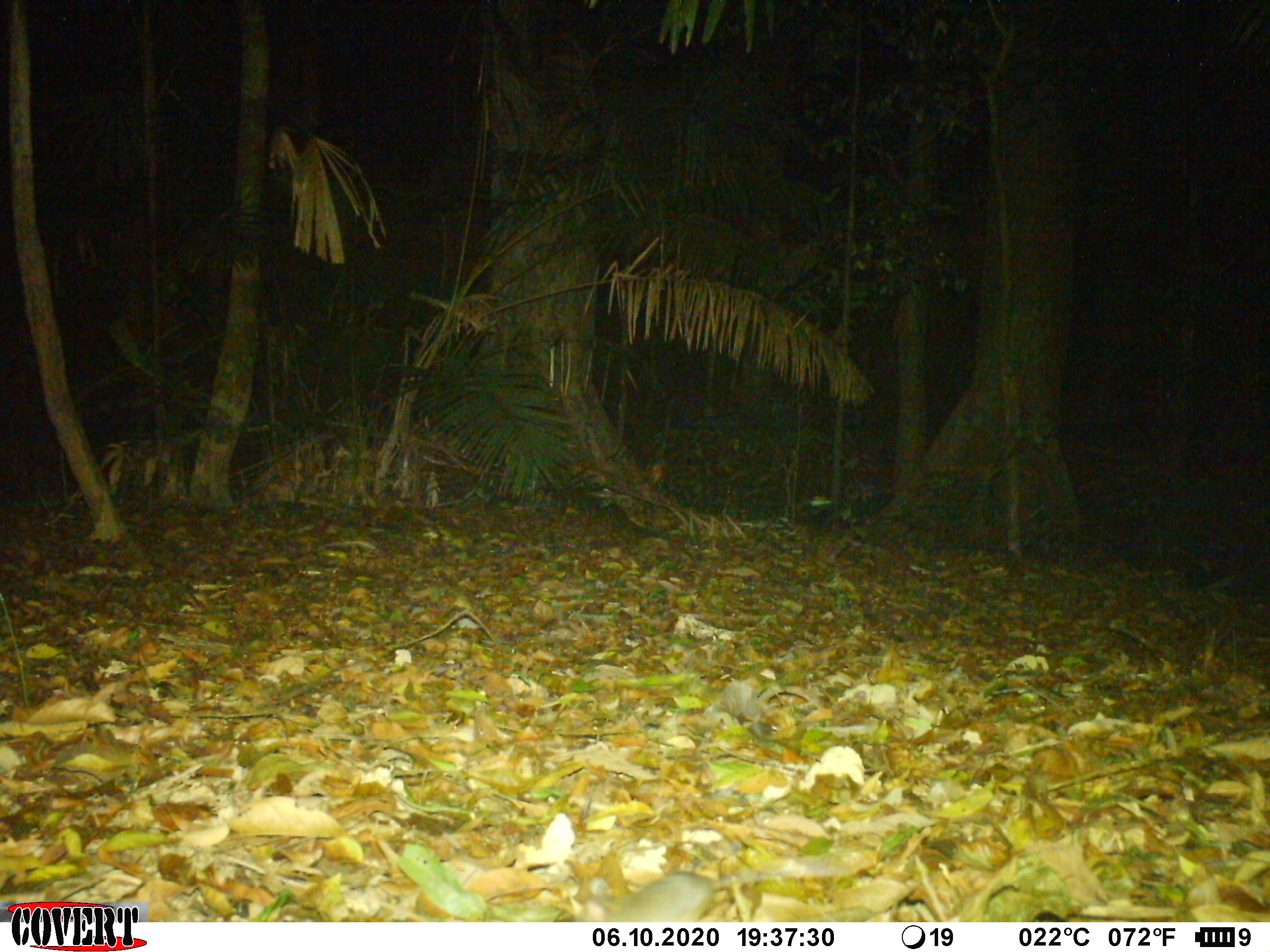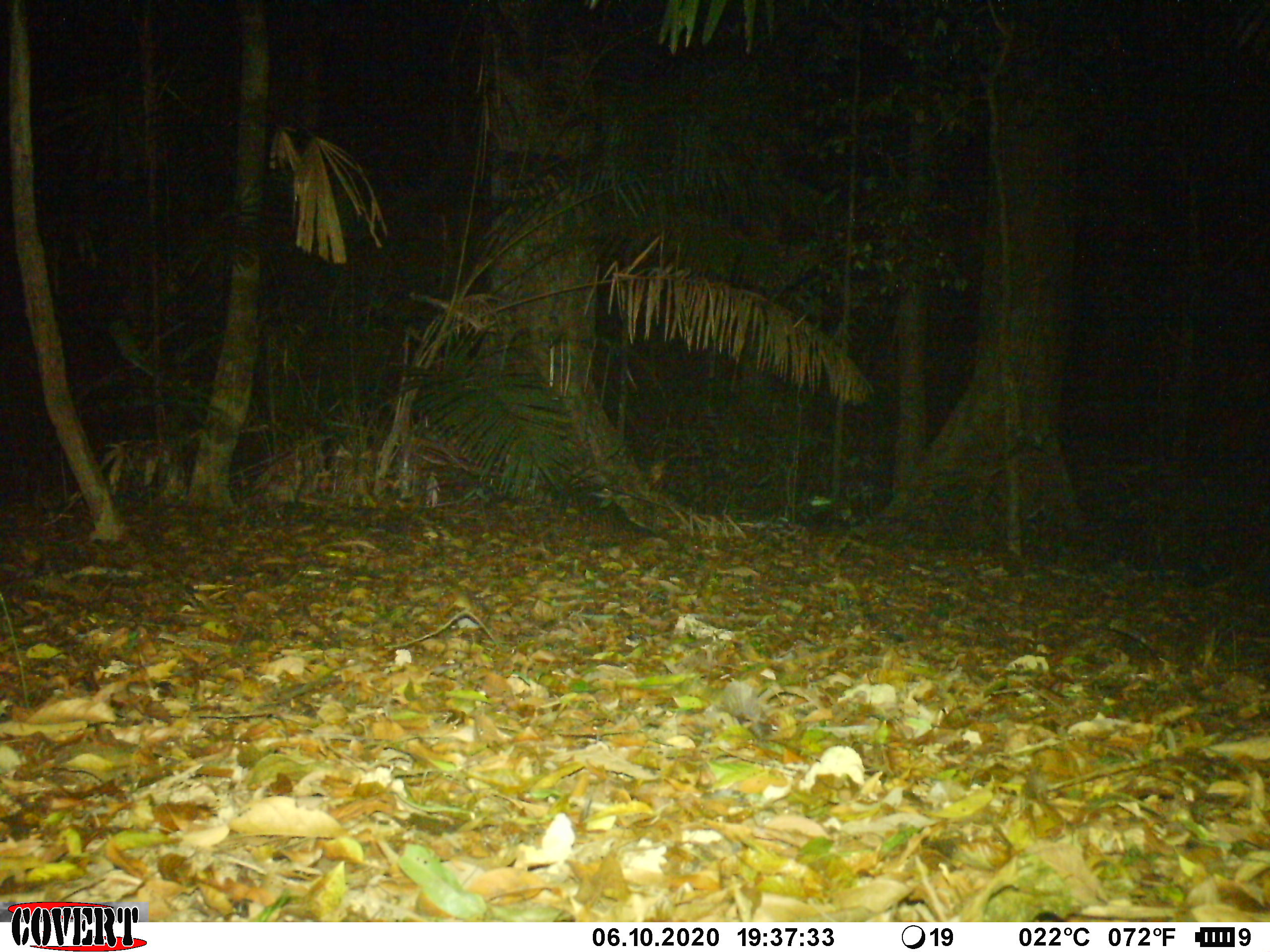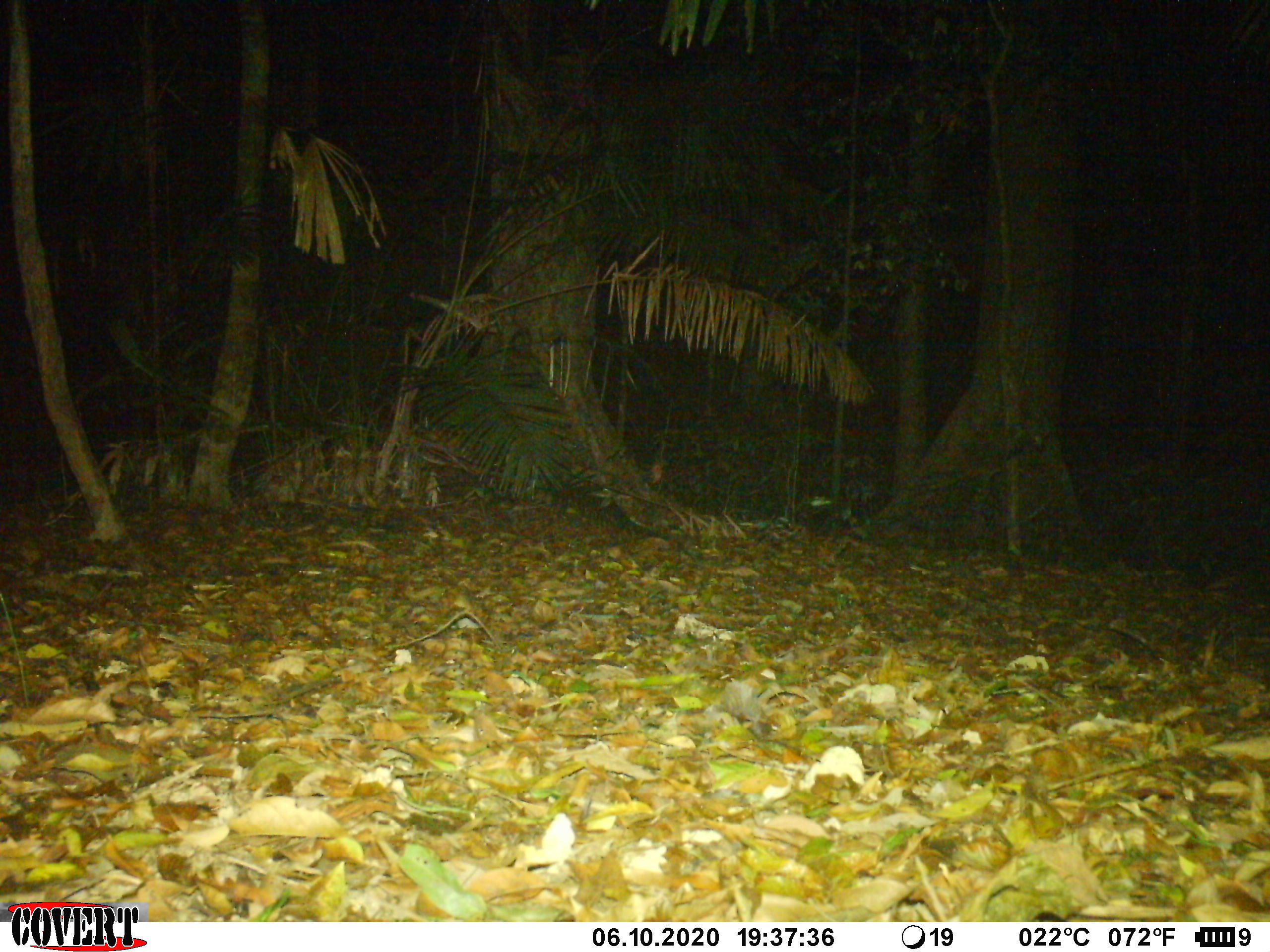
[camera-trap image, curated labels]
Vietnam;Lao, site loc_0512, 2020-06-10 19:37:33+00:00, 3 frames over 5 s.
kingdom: Animalia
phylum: Chordata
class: Mammalia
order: Rodentia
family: Muridae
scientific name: Muridae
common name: old-world mice and rats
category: unidentified murid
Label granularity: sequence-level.